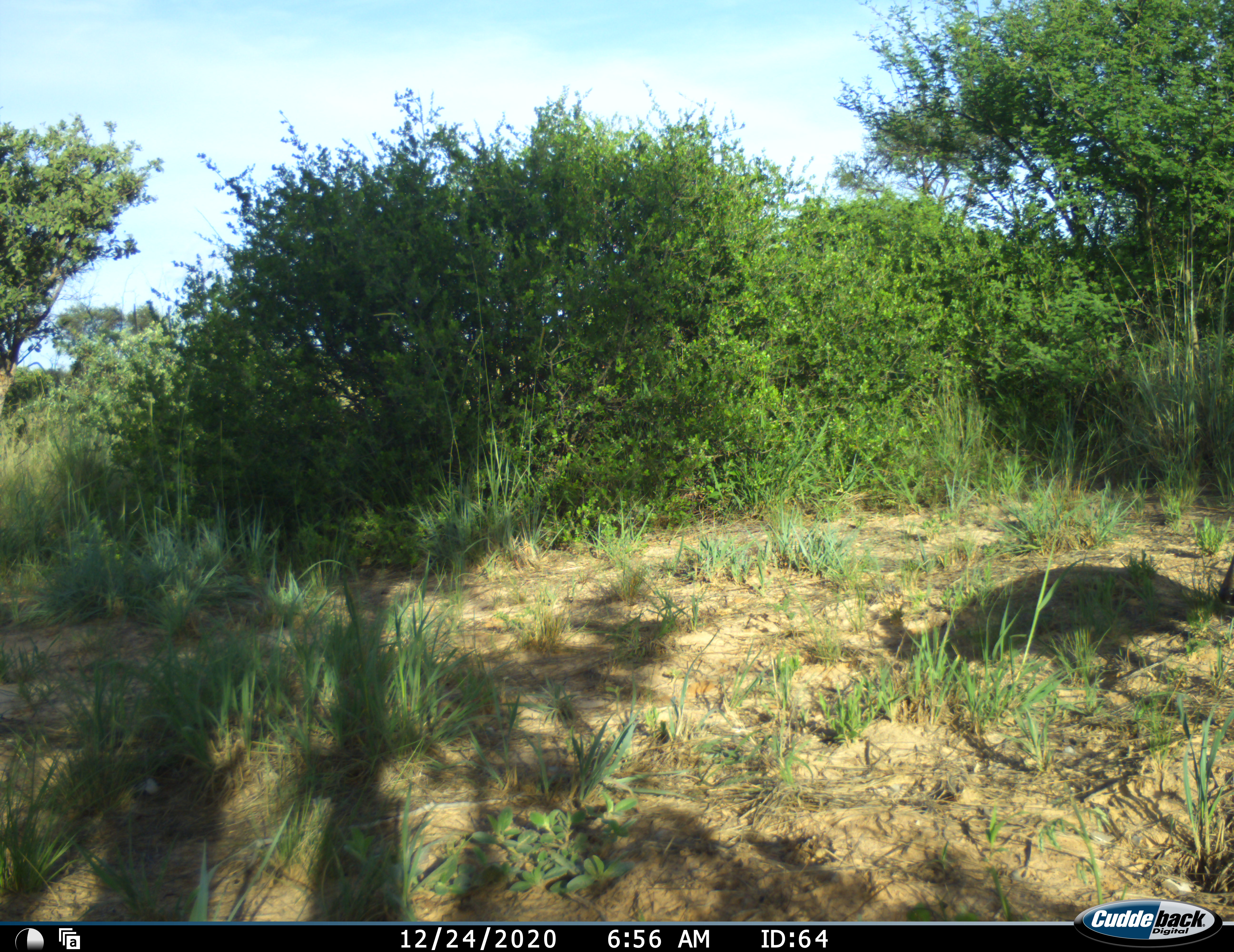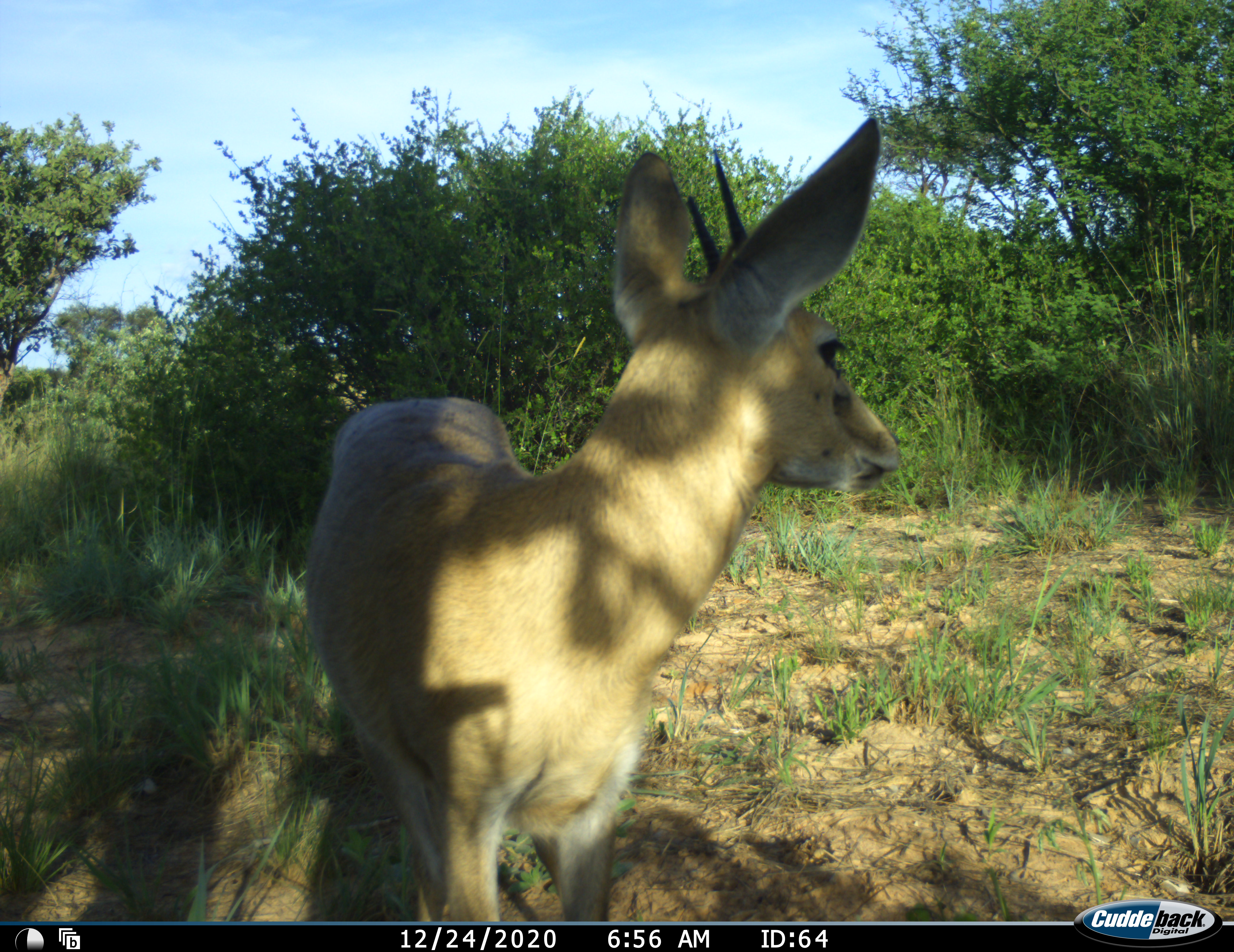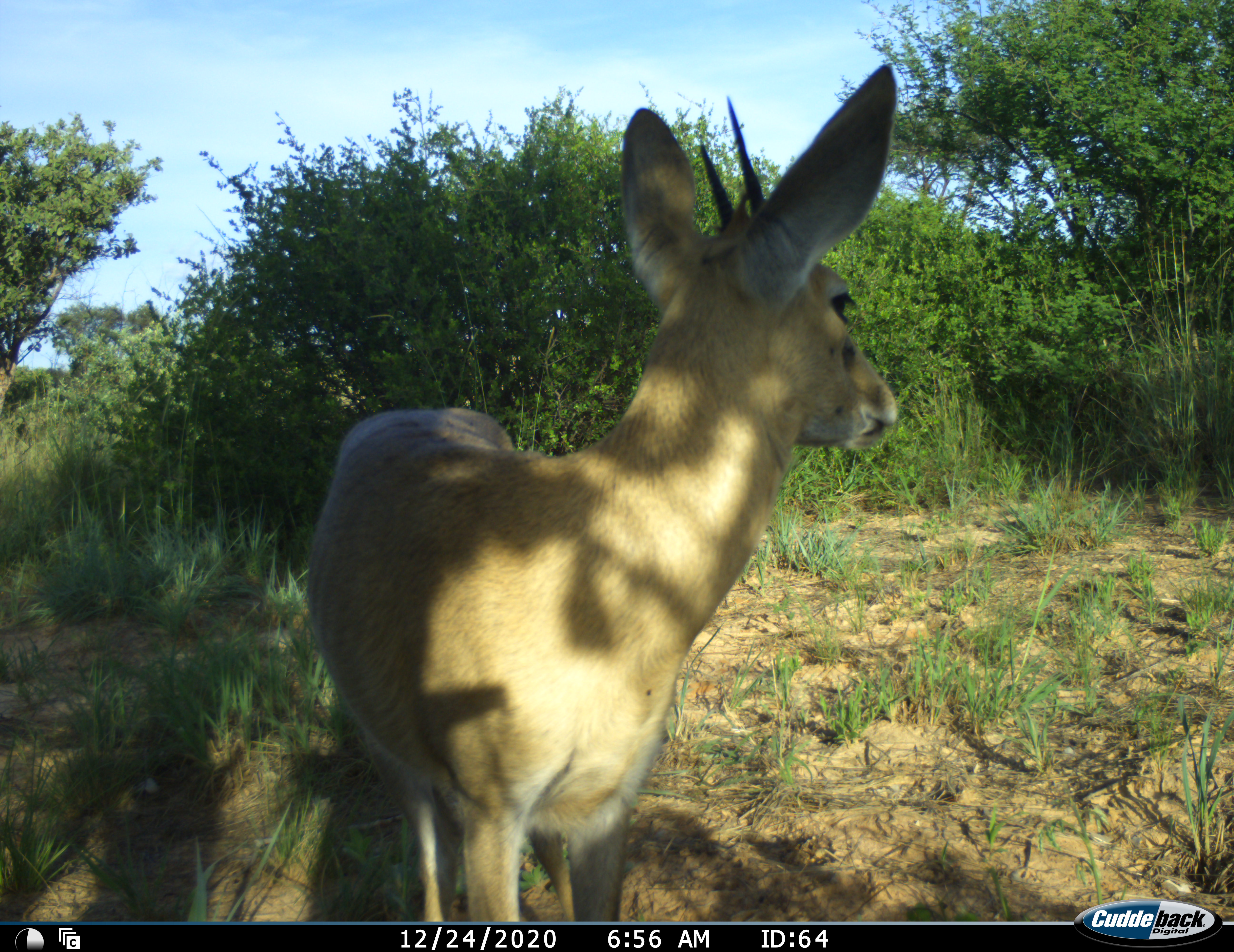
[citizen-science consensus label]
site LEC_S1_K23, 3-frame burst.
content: unidentified animal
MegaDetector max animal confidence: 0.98